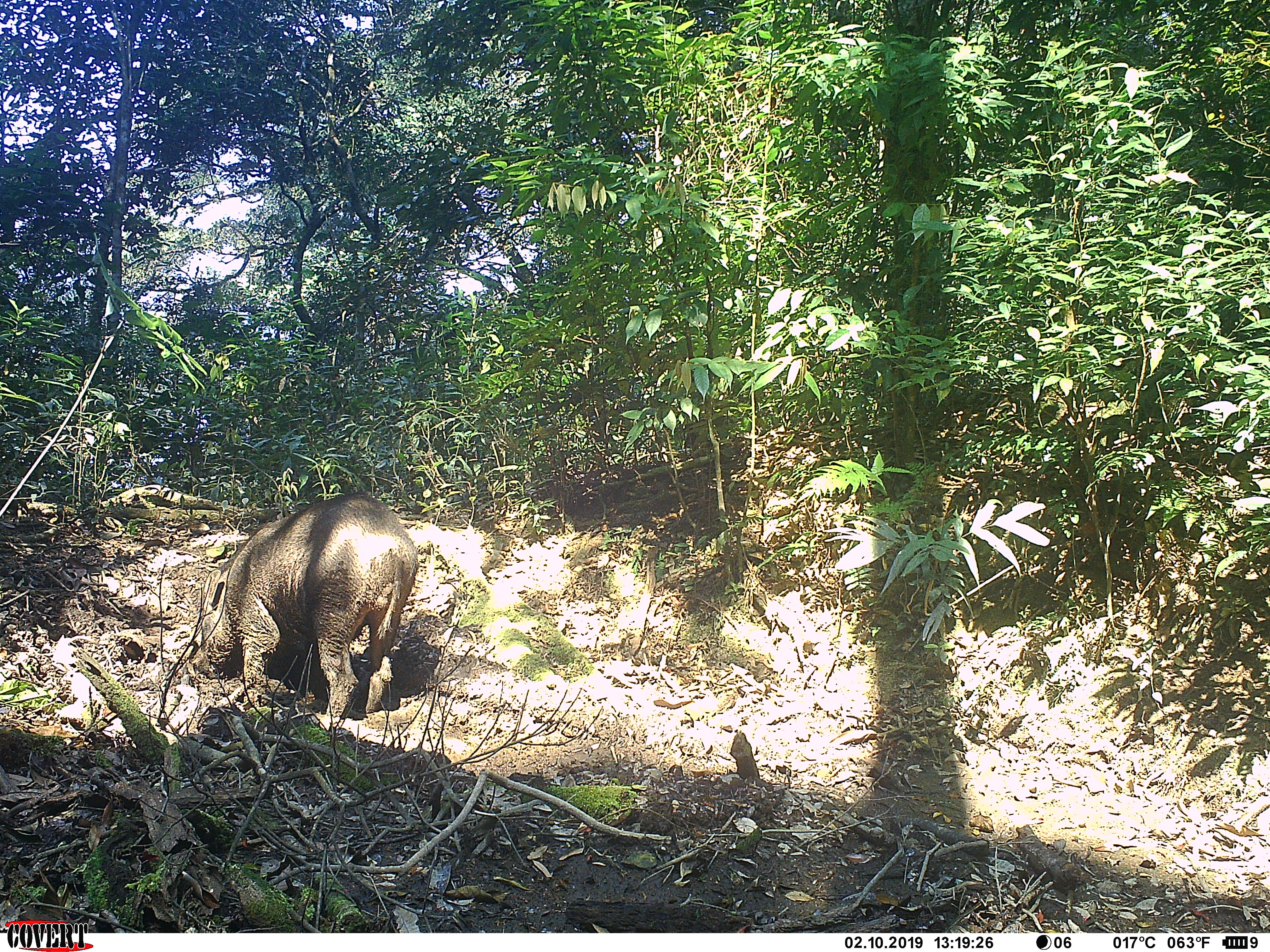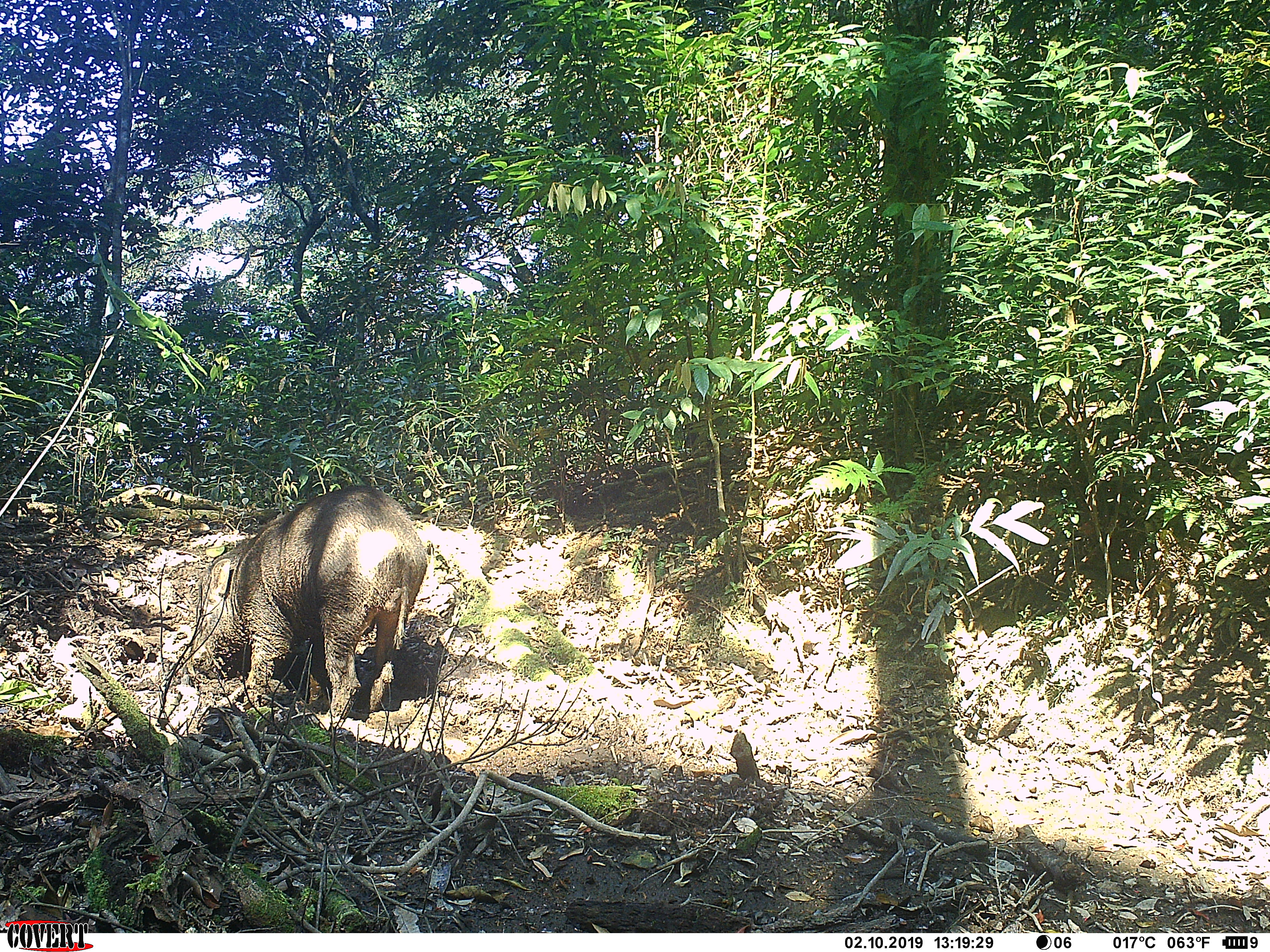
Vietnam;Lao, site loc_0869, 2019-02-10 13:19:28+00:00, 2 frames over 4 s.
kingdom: Animalia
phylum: Chordata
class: Mammalia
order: Artiodactyla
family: Suidae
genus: Sus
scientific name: Sus scrofa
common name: eurasian wild pig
Eurasian wild pig (Sus scrofa). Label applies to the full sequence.